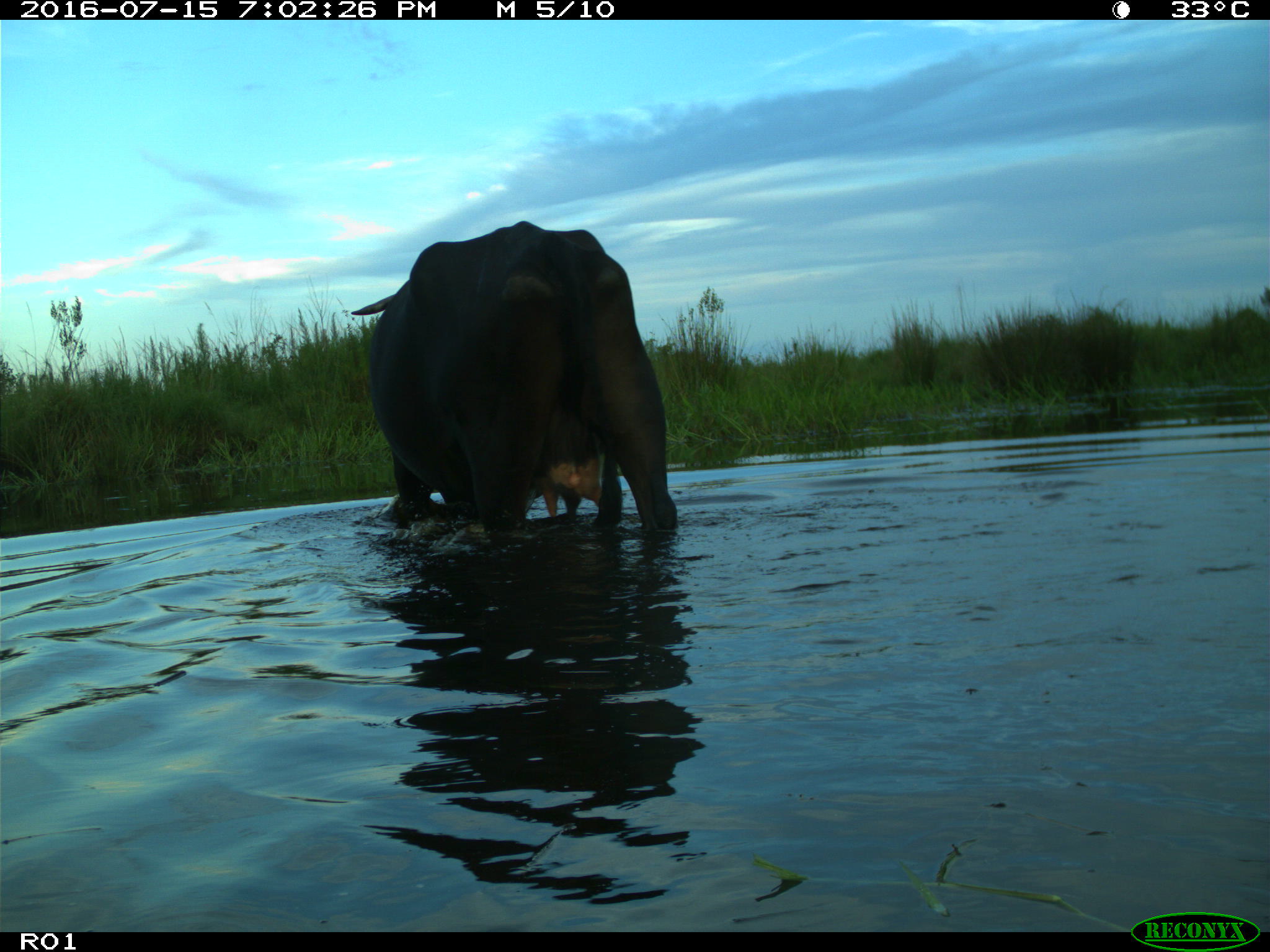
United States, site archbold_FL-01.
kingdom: Animalia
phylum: Chordata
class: Mammalia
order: Artiodactyla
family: Bovidae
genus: Bos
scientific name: Bos taurus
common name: domestic cow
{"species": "Bos taurus (domestic cow)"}